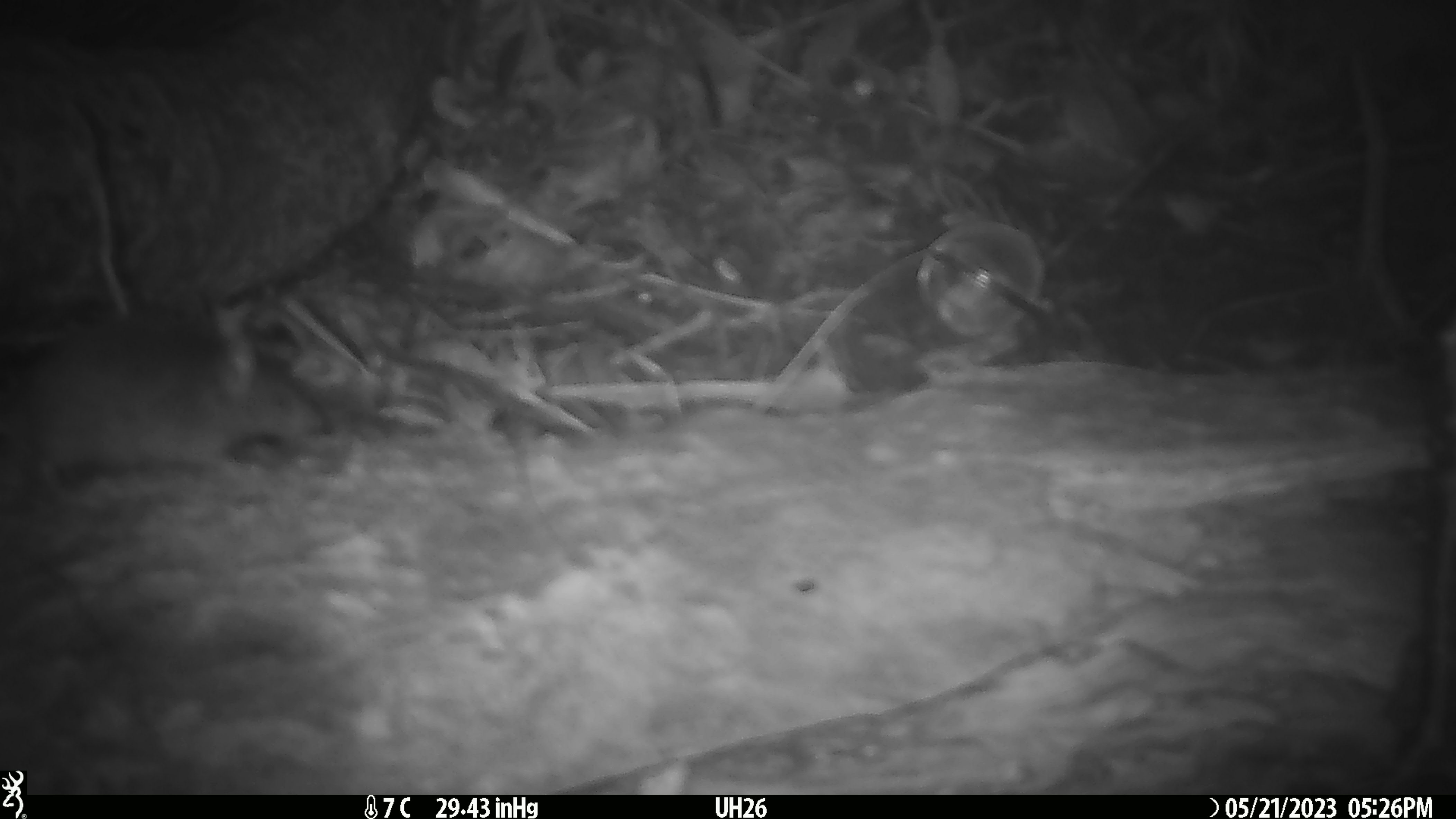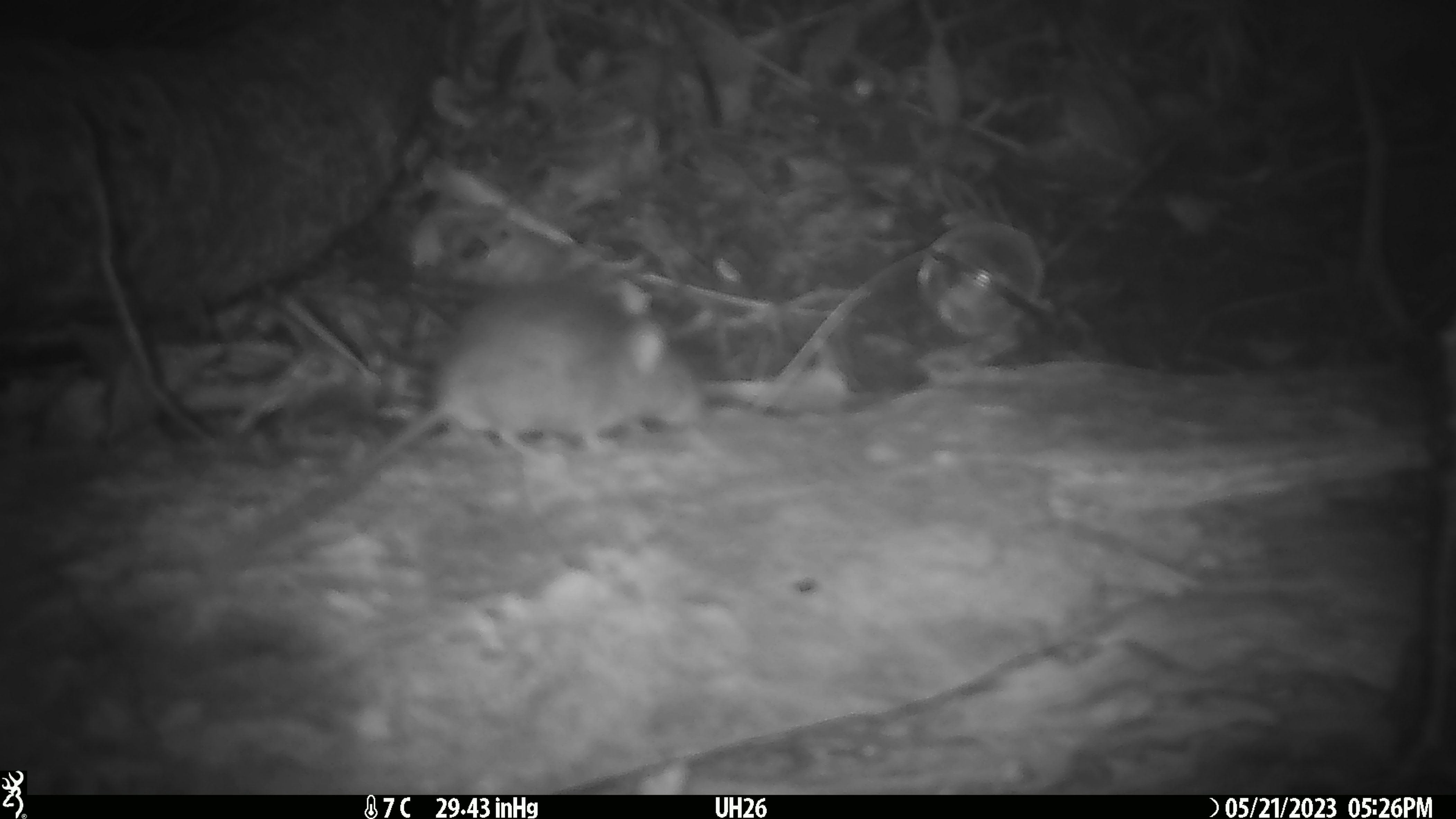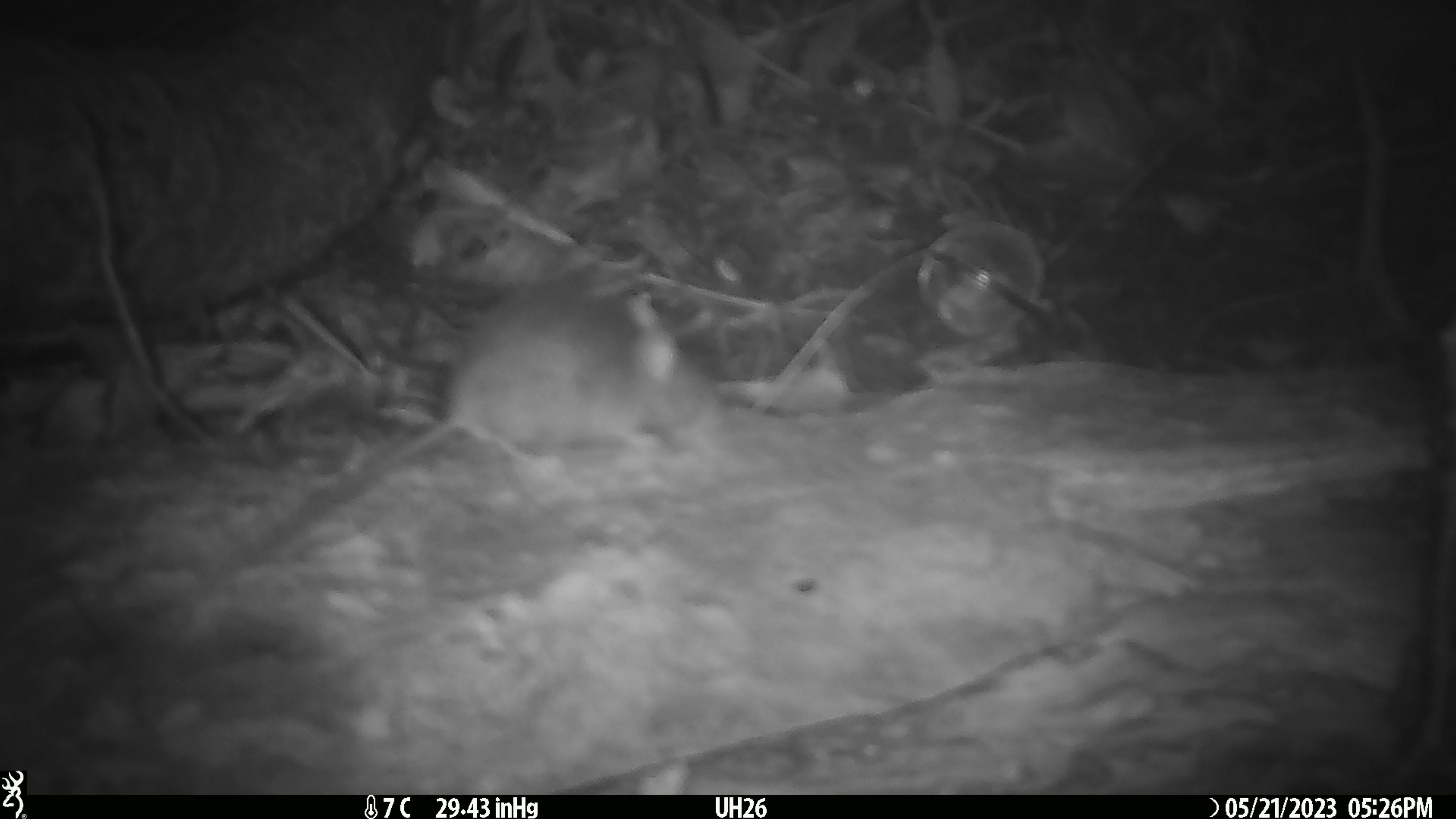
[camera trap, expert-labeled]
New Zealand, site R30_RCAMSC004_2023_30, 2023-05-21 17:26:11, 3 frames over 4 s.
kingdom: Animalia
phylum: Chordata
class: Mammalia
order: Rodentia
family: Muridae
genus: Mus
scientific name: Mus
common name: mouse